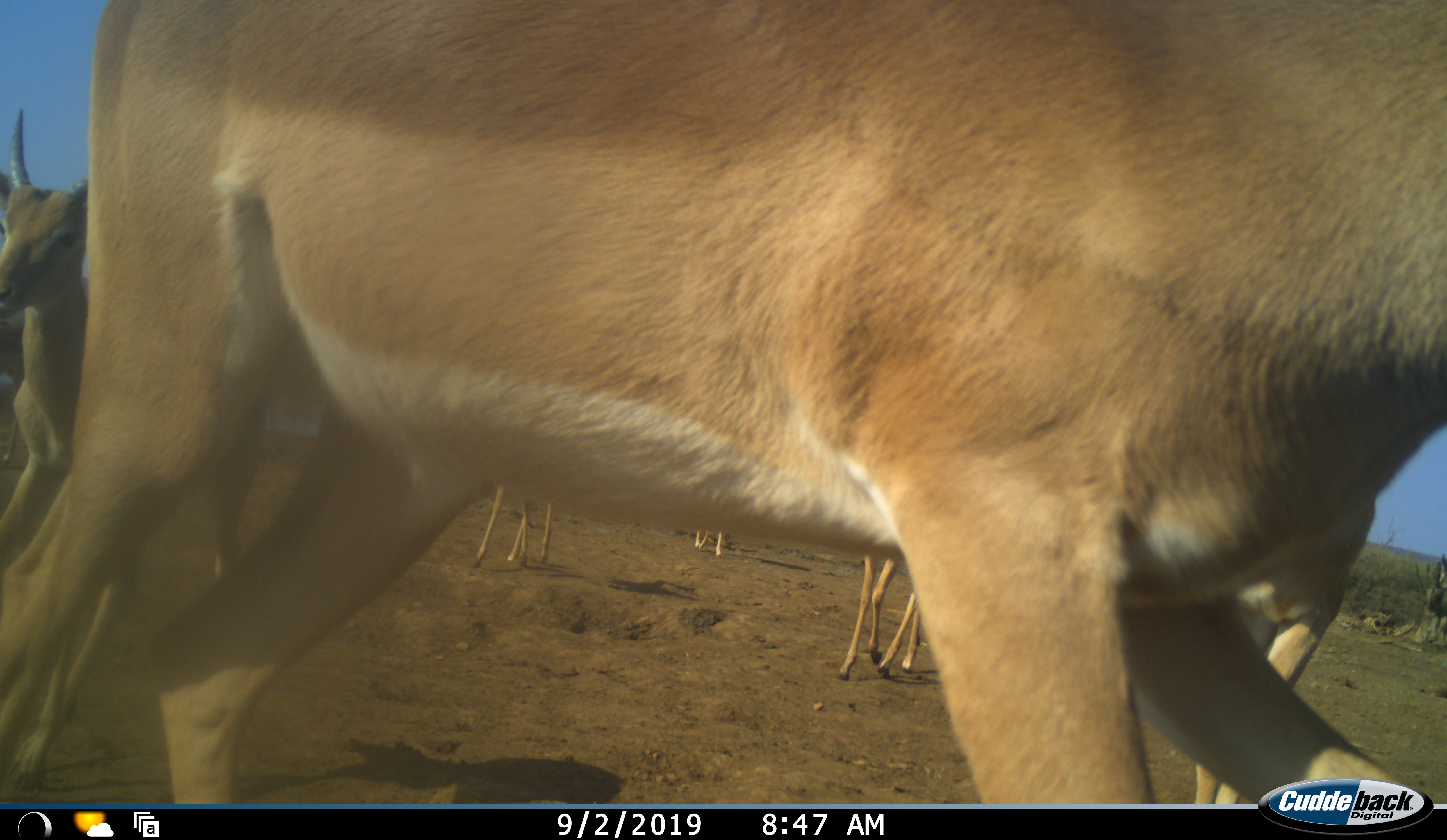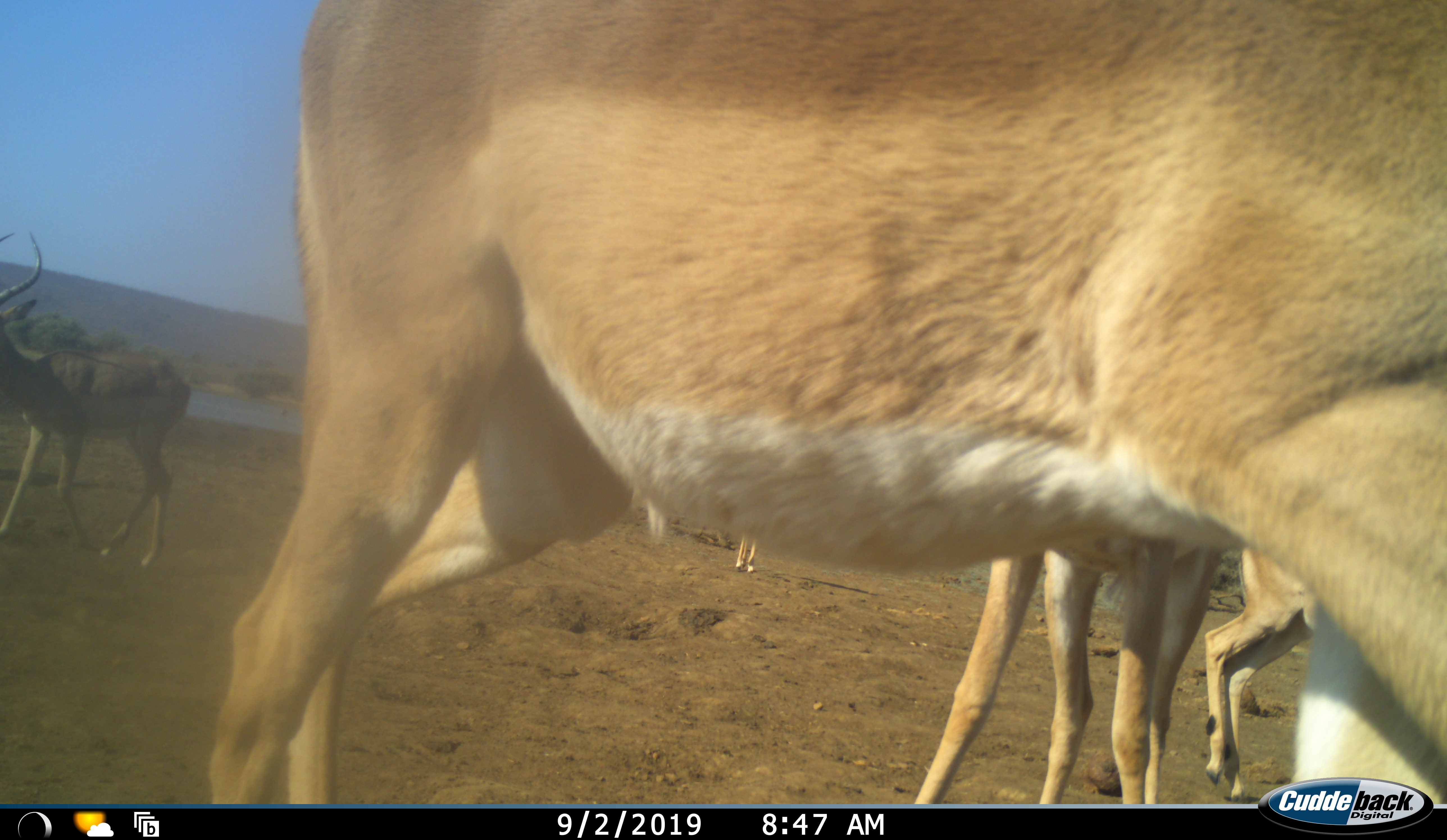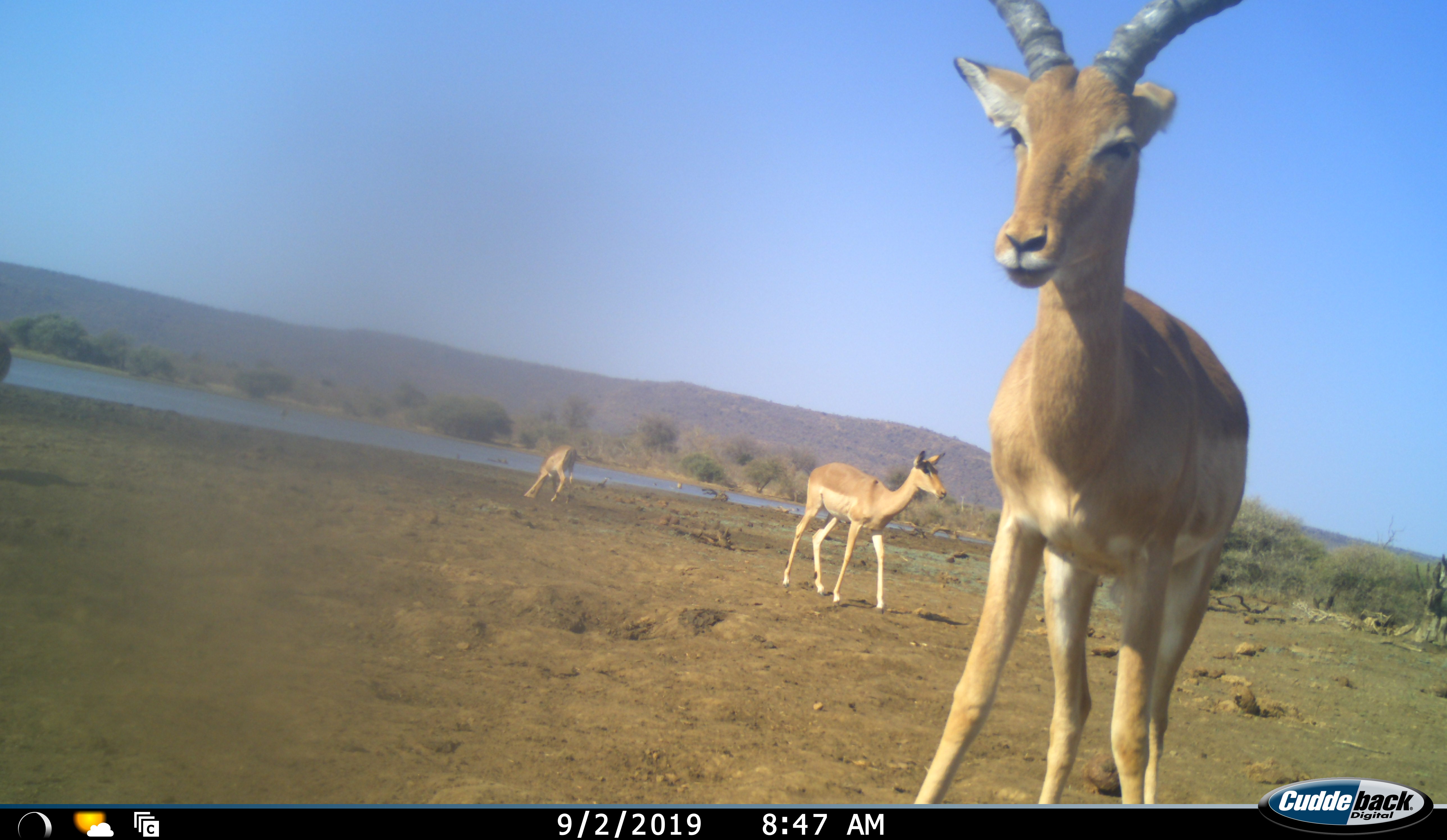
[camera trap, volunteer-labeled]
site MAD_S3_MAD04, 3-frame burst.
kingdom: Animalia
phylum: Chordata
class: Mammalia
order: Artiodactyla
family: Bovidae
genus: Aepyceros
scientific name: Aepyceros melampus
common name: impala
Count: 5.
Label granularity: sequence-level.